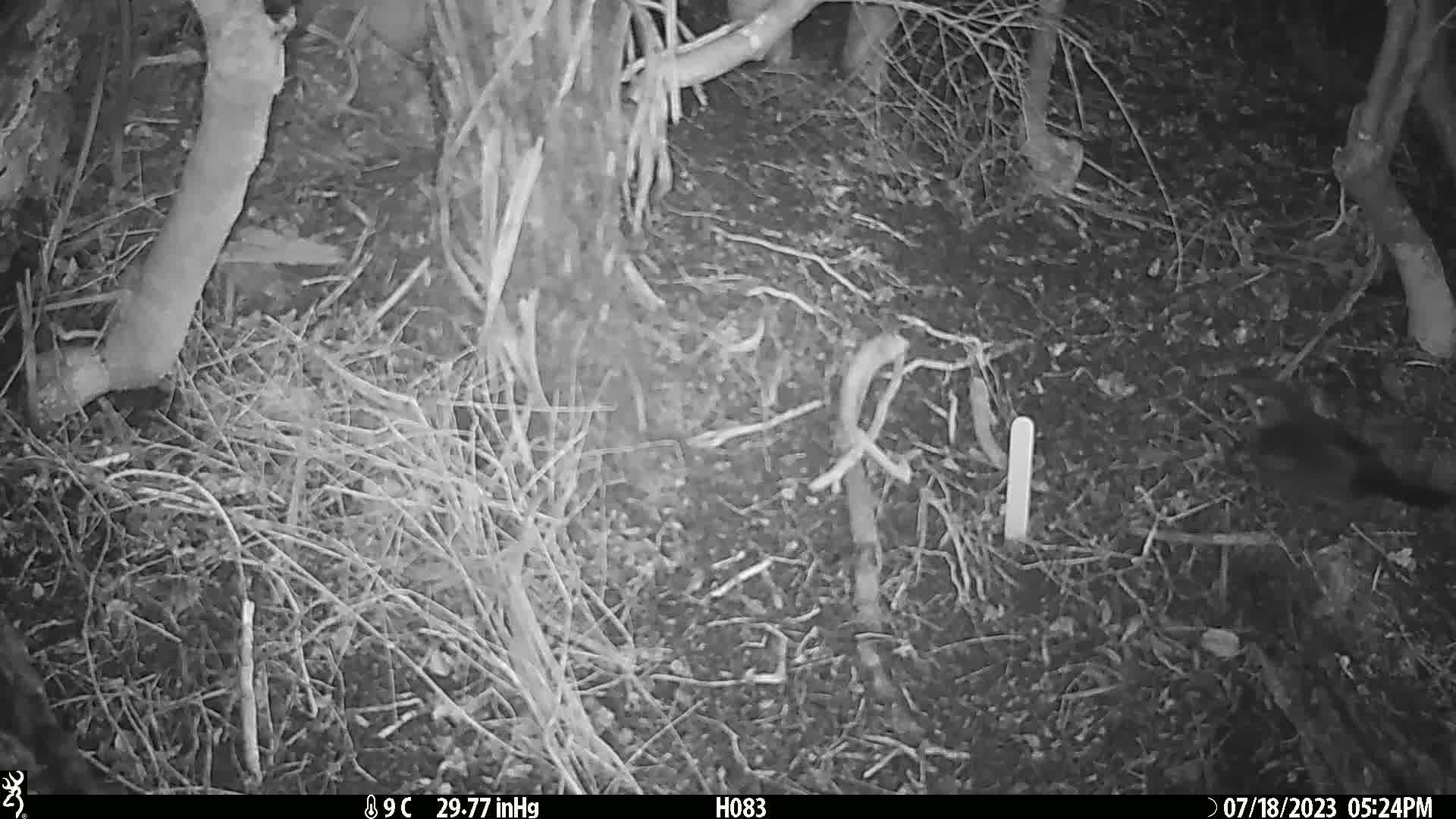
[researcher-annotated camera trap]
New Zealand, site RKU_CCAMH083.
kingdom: Animalia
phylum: Chordata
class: Aves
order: Passeriformes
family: Turdidae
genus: Turdus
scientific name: Turdus merula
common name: eurasian blackbird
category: blackbird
Blackbird (eurasian blackbird) (Turdus merula).